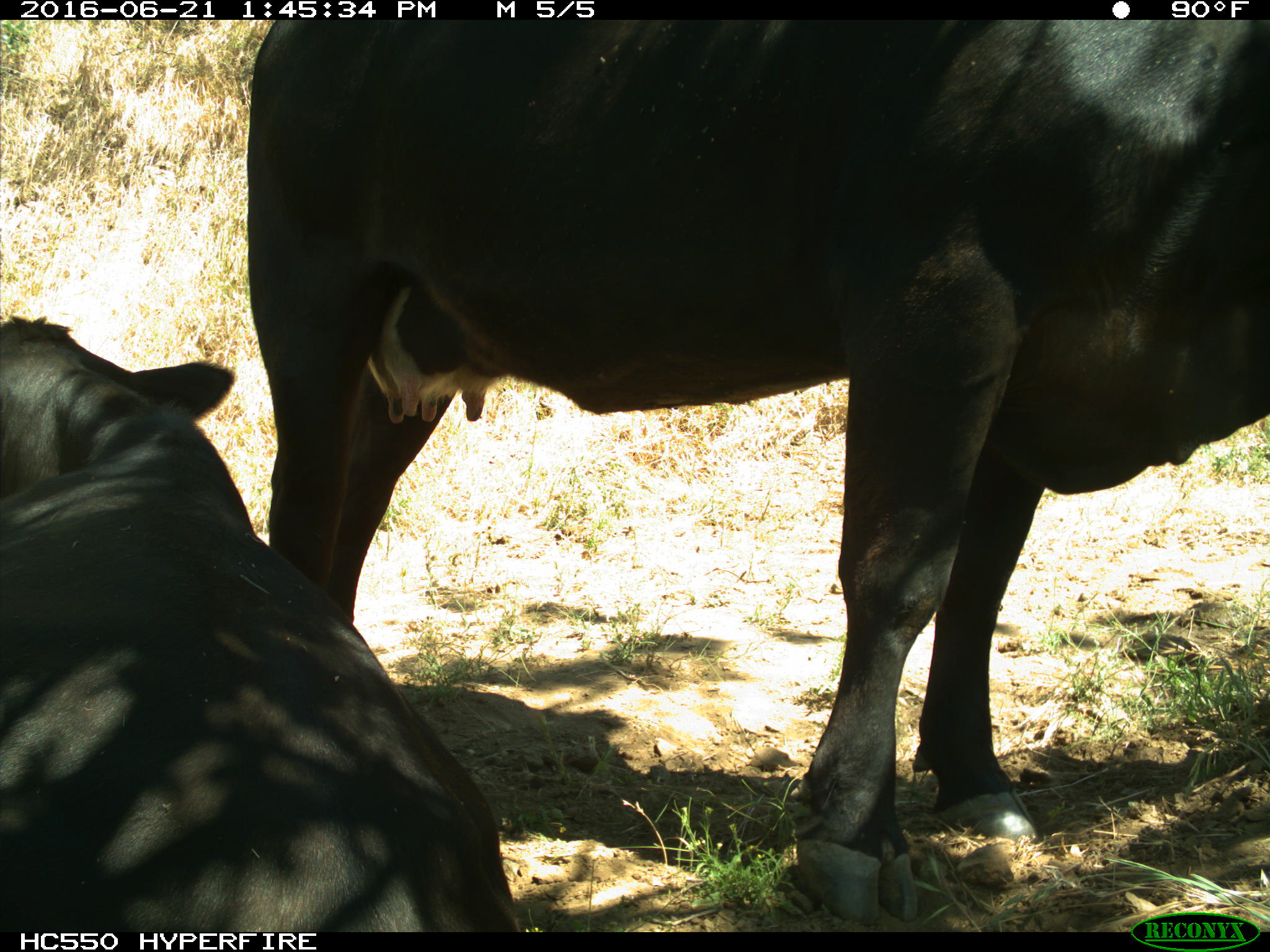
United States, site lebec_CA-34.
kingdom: Animalia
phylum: Chordata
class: Mammalia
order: Artiodactyla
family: Bovidae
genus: Bos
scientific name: Bos taurus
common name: domestic cow